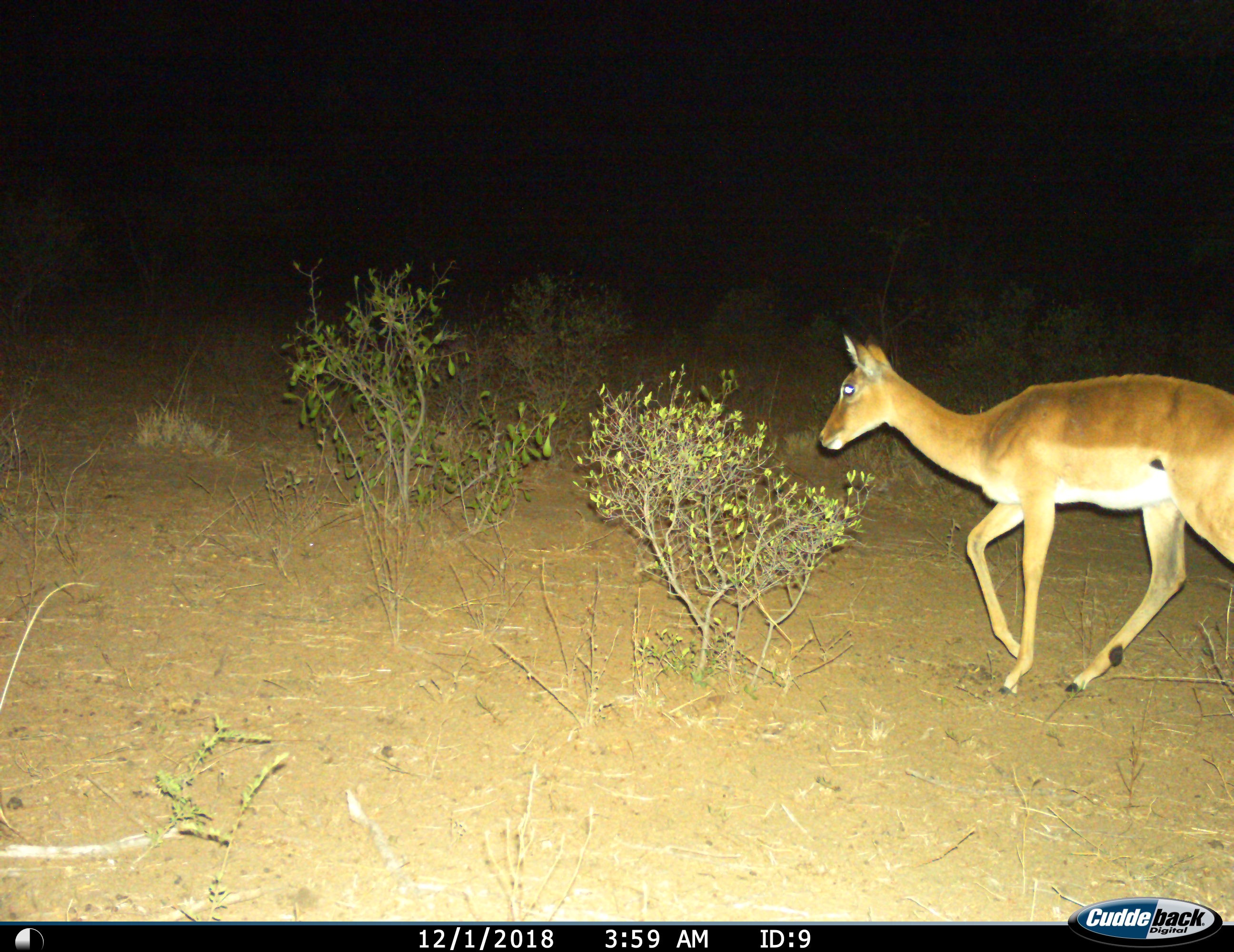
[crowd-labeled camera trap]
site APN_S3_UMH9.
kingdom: Animalia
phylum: Chordata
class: Mammalia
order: Artiodactyla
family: Bovidae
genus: Aepyceros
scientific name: Aepyceros melampus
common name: impala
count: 1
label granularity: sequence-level